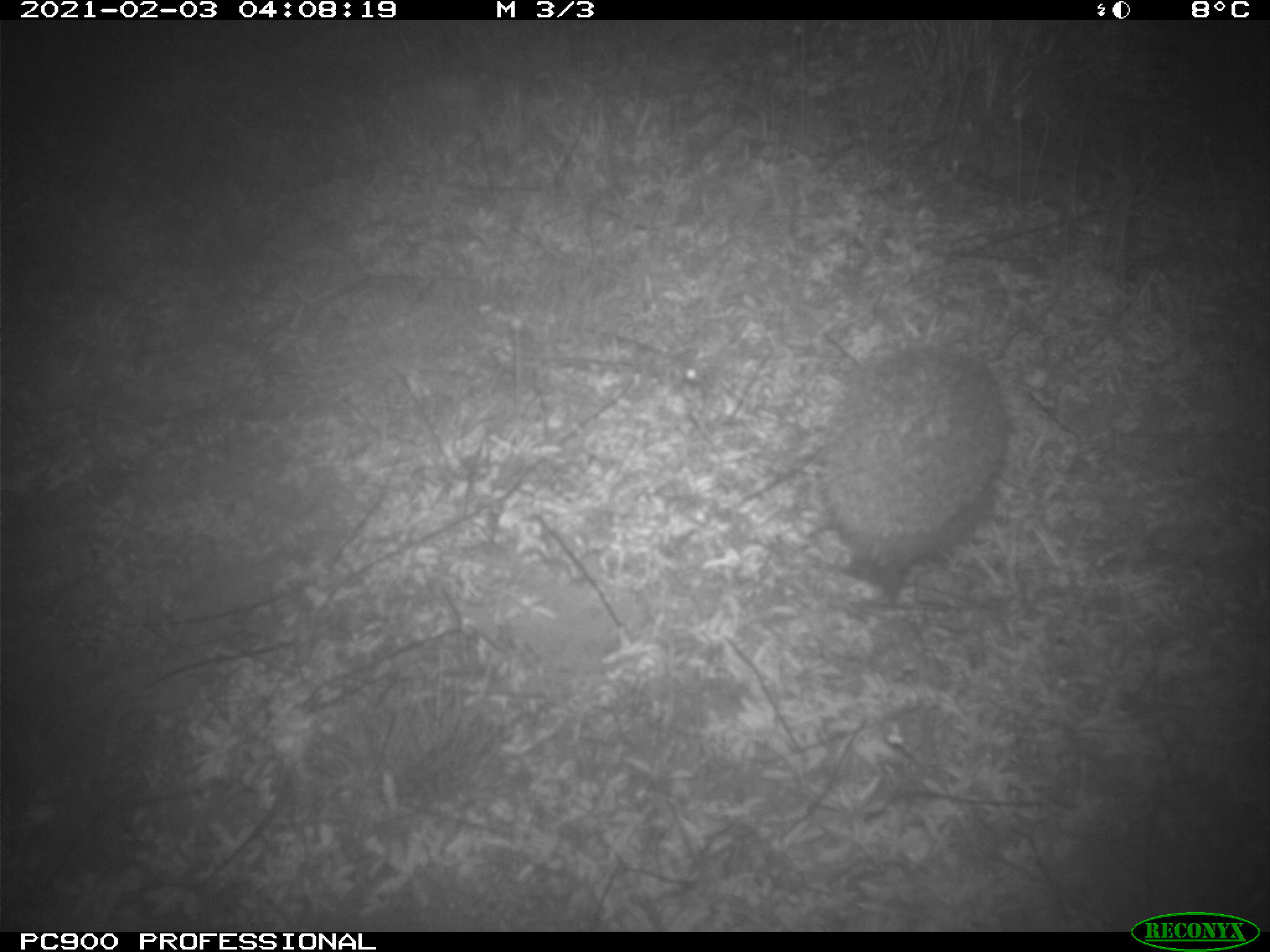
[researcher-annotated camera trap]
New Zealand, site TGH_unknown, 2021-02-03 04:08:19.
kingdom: Animalia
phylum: Chordata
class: Mammalia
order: Eulipotyphla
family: Erinaceidae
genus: Erinaceus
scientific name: Erinaceus europaeus europaeus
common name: european hedgehog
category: hedgehog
Hedgehog (european hedgehog) (Erinaceus europaeus europaeus).